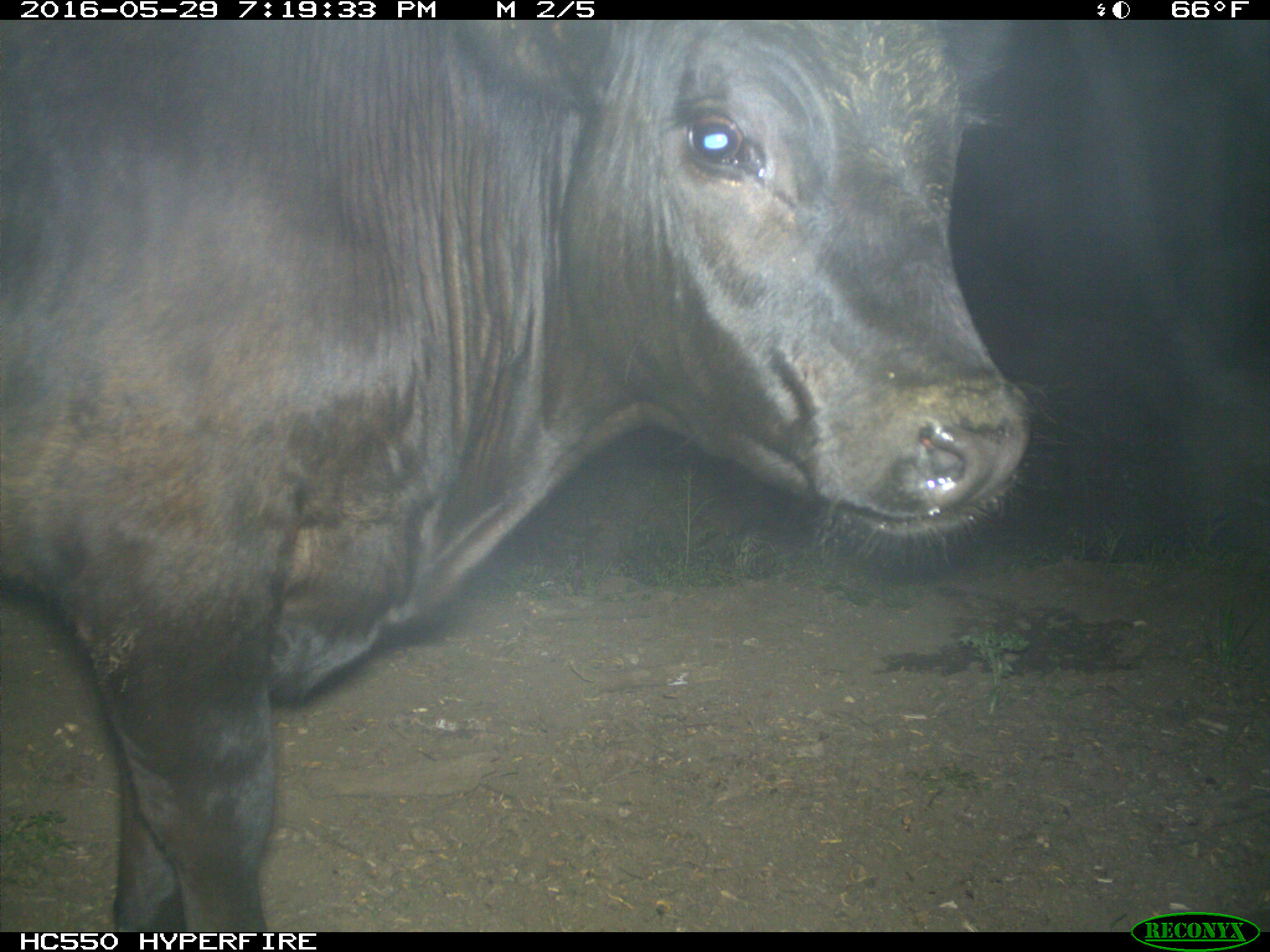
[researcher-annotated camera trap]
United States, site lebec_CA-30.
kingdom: Animalia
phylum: Chordata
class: Mammalia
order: Artiodactyla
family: Bovidae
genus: Bos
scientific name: Bos taurus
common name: domestic cow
Bos taurus (domestic cow).